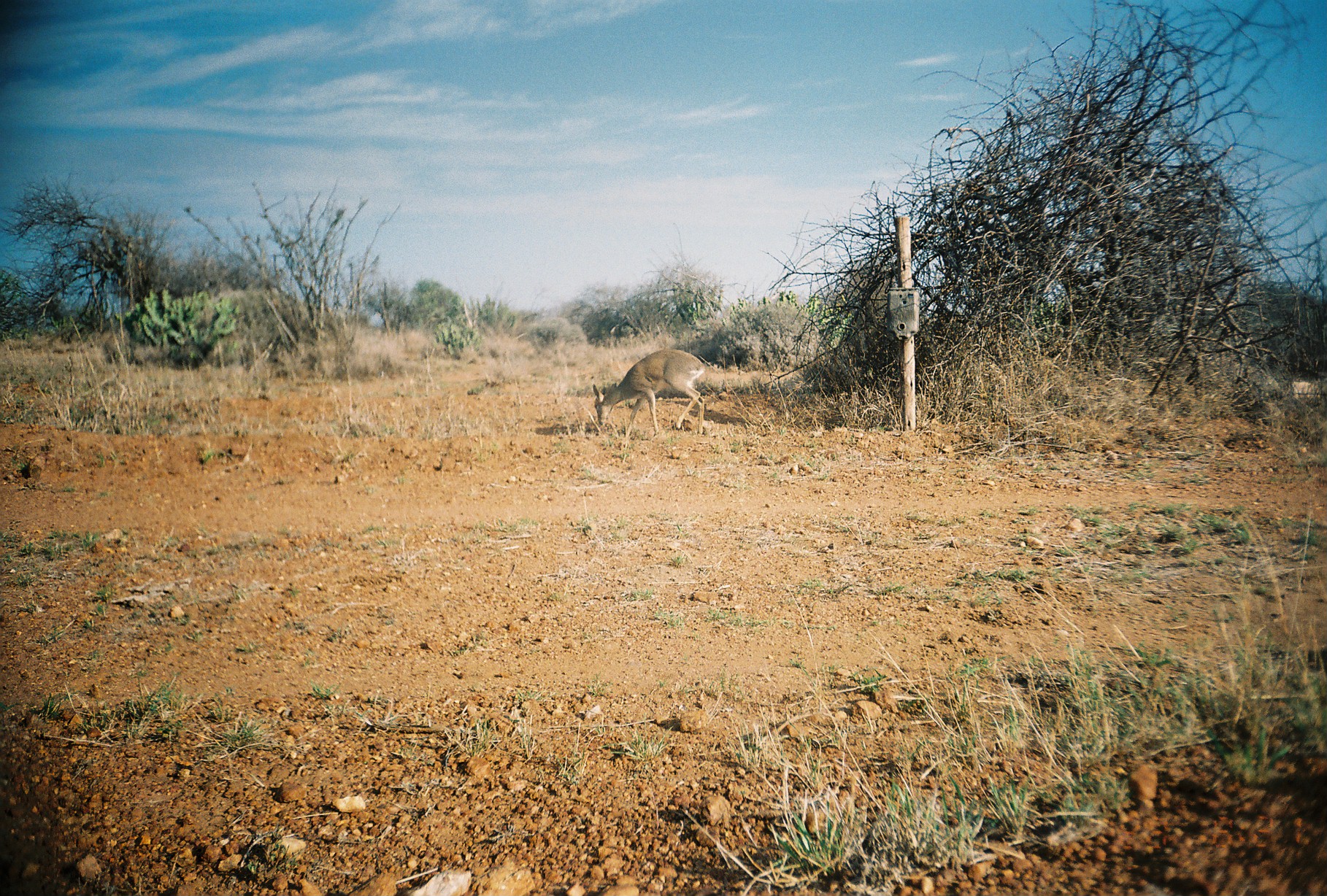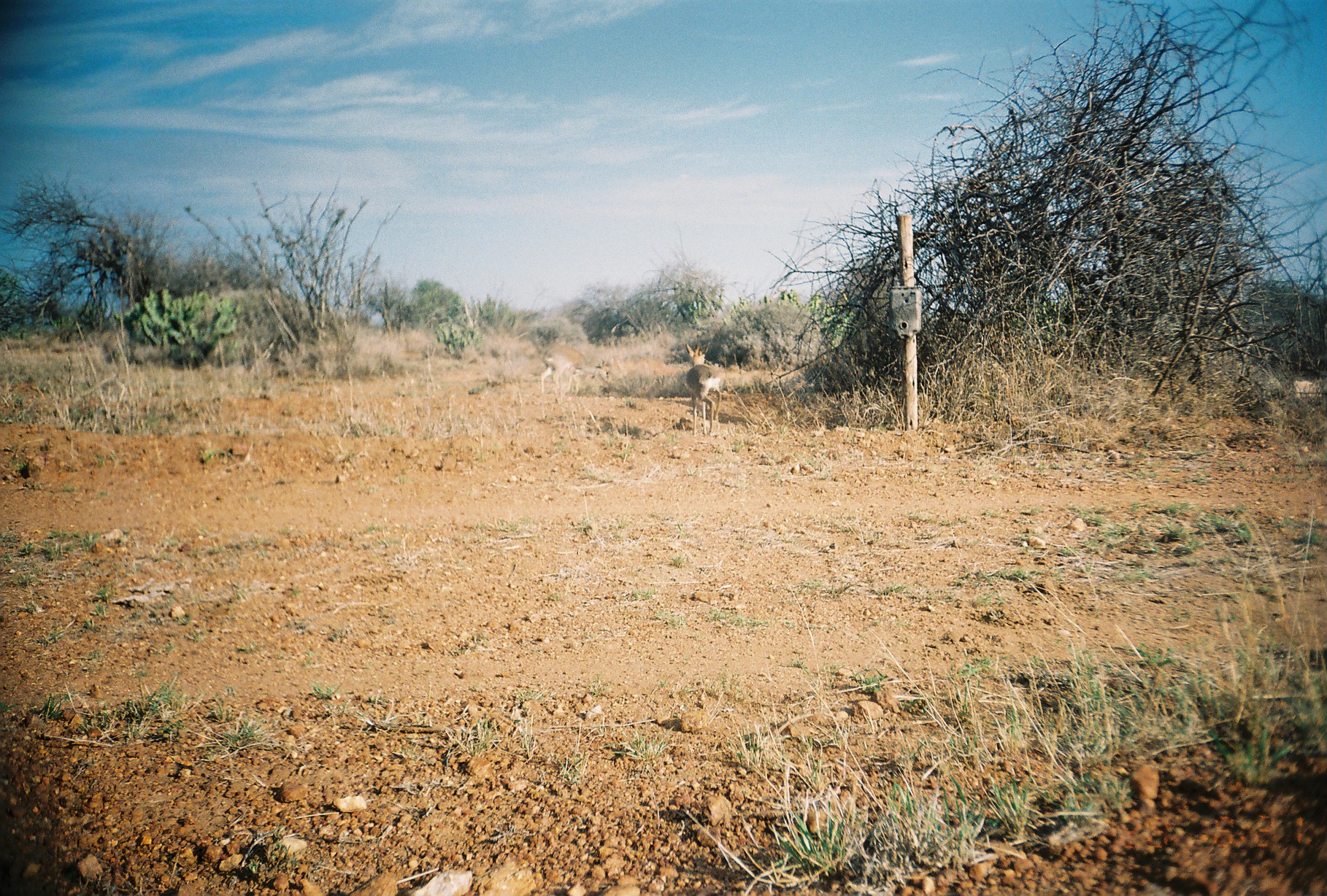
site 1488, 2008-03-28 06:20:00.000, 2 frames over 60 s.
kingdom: Animalia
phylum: Chordata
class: Mammalia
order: Artiodactyla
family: Bovidae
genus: Madoqua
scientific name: Madoqua guentheri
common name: günther's dik-dik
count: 1